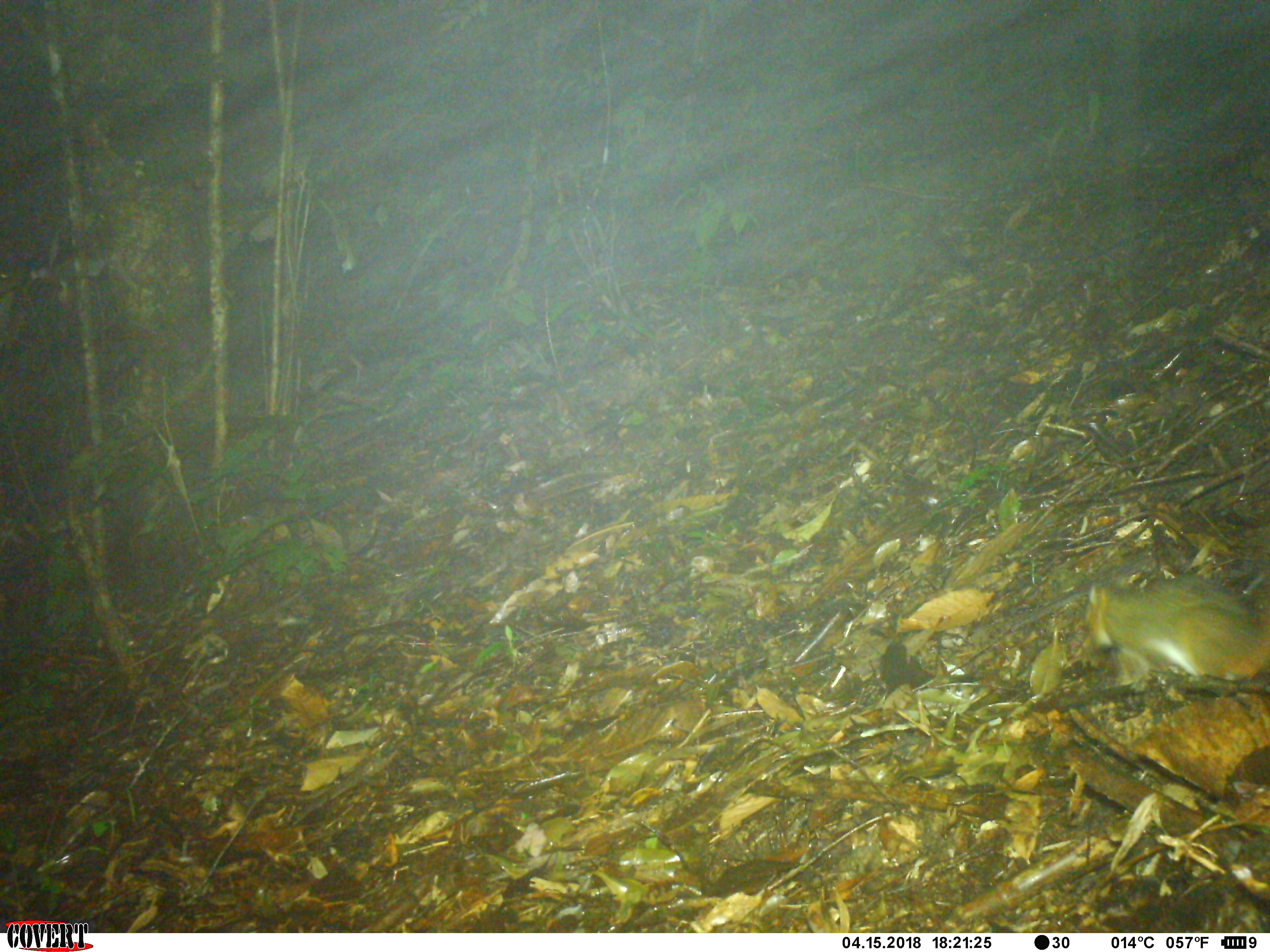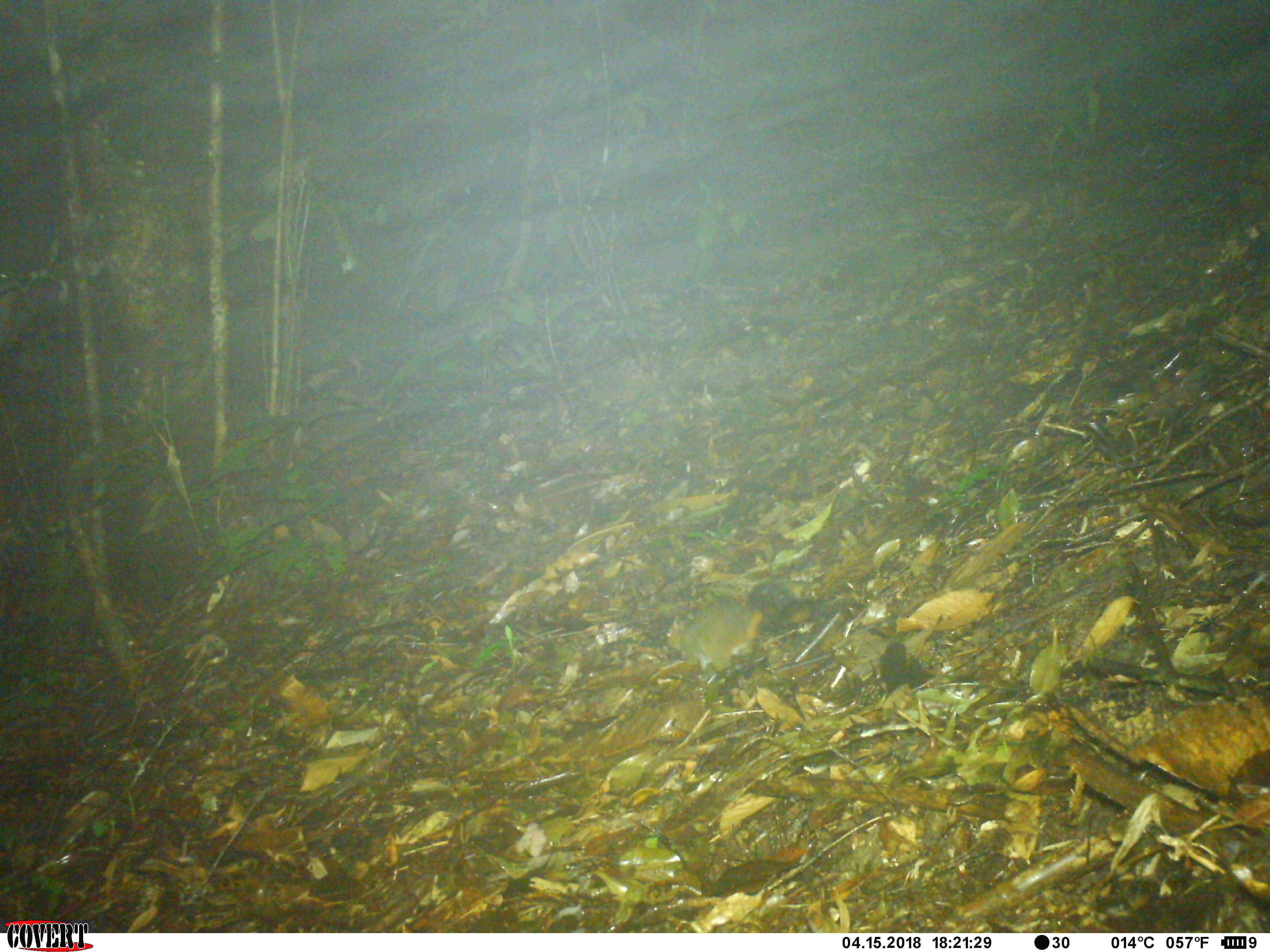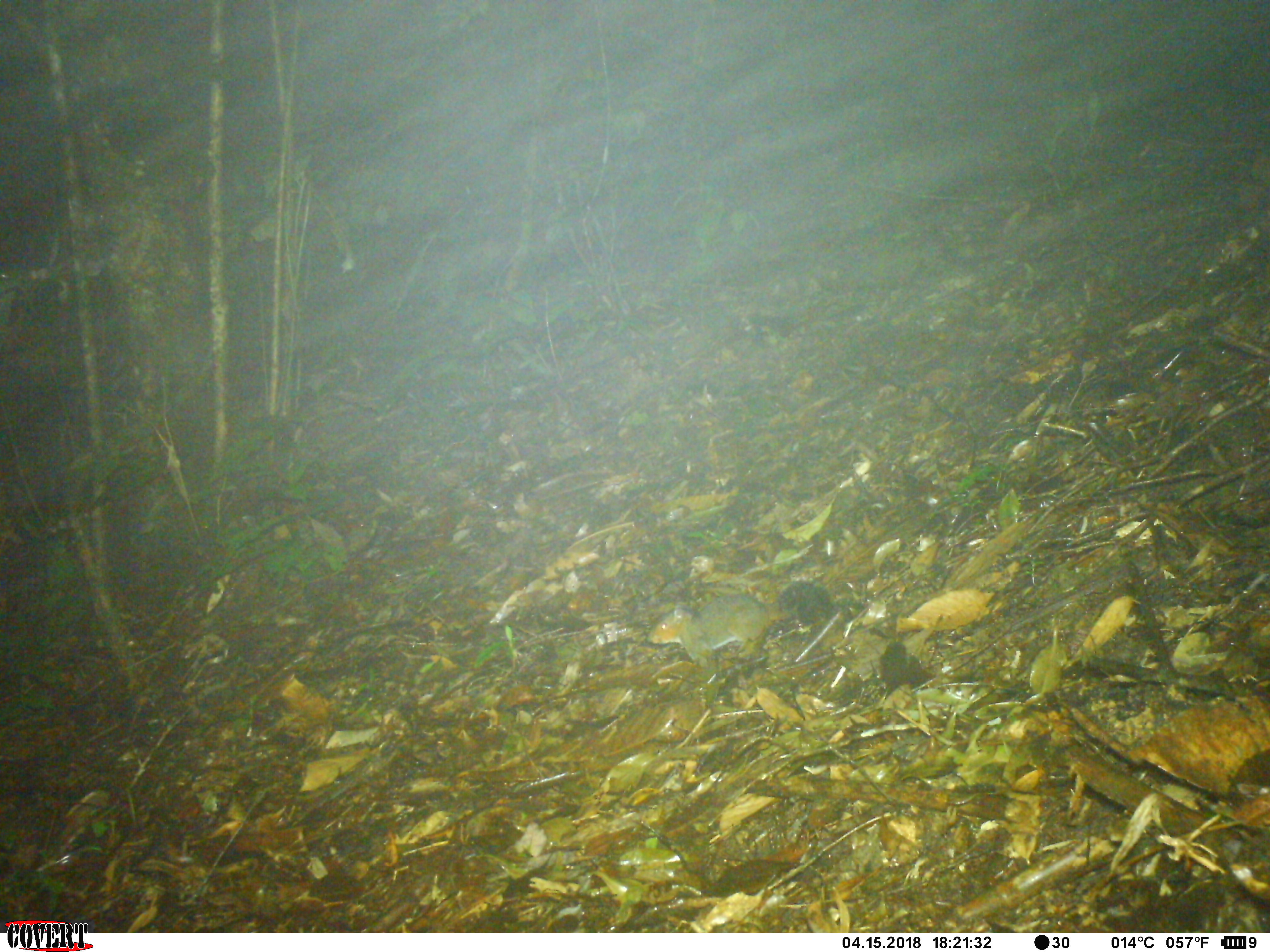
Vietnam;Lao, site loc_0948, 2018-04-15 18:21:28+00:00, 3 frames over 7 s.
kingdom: Animalia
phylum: Chordata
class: Mammalia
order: Rodentia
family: Sciuridae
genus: Dremomys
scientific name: Dremomys rufigenis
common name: red-cheeked squirrel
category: red cheeked squirrel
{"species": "red cheeked squirrel (red-cheeked squirrel) (Dremomys rufigenis)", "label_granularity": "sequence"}